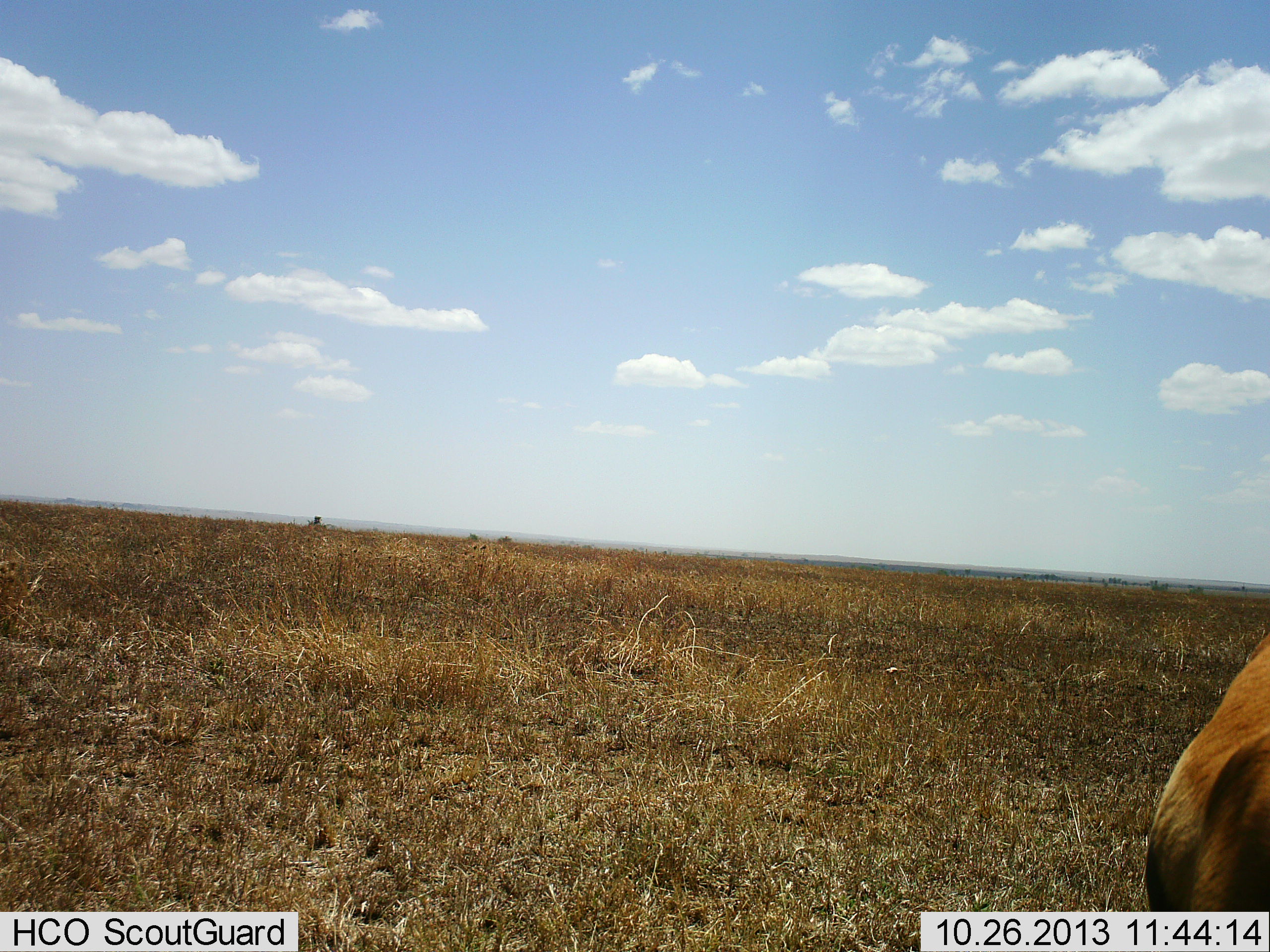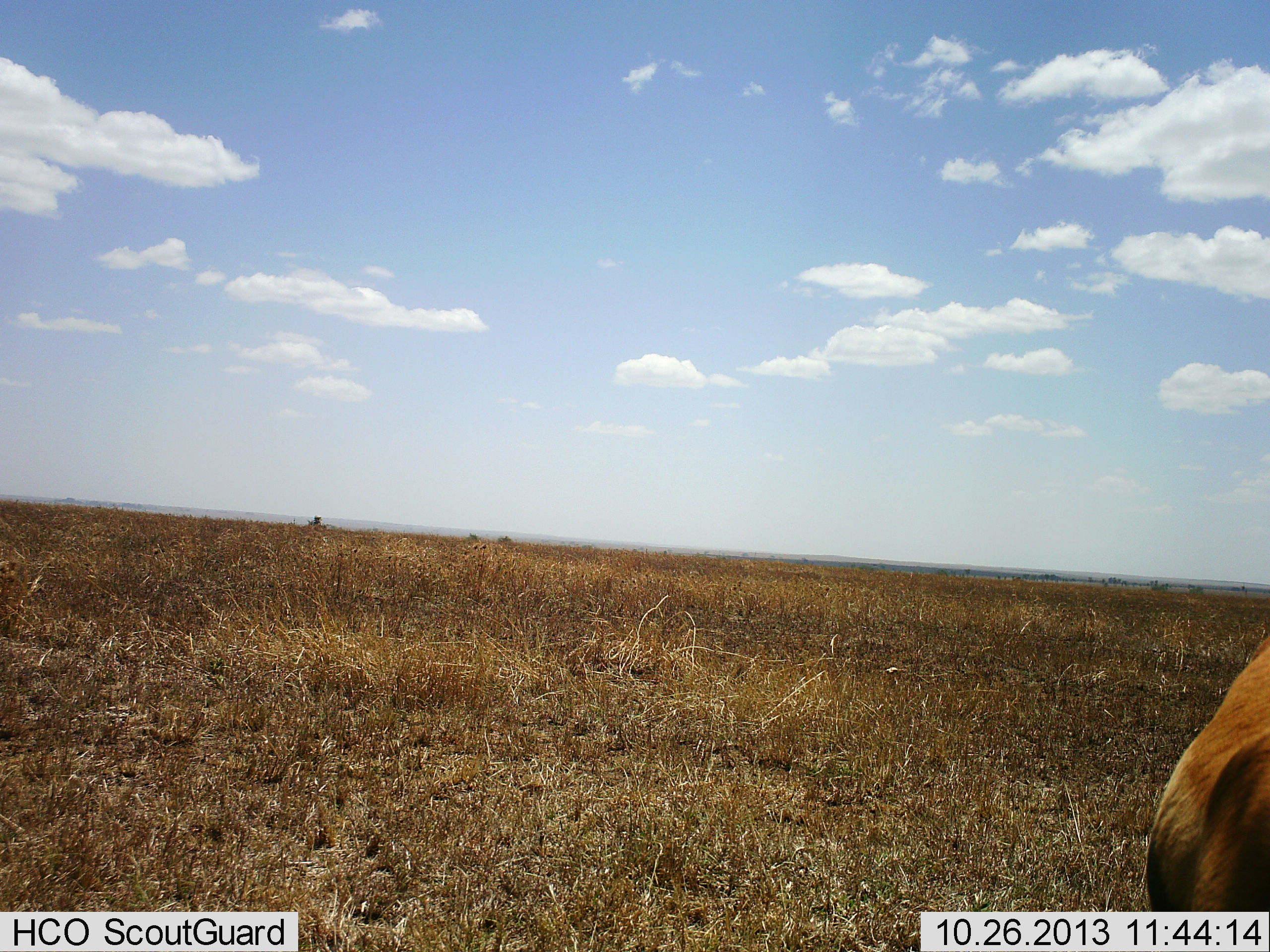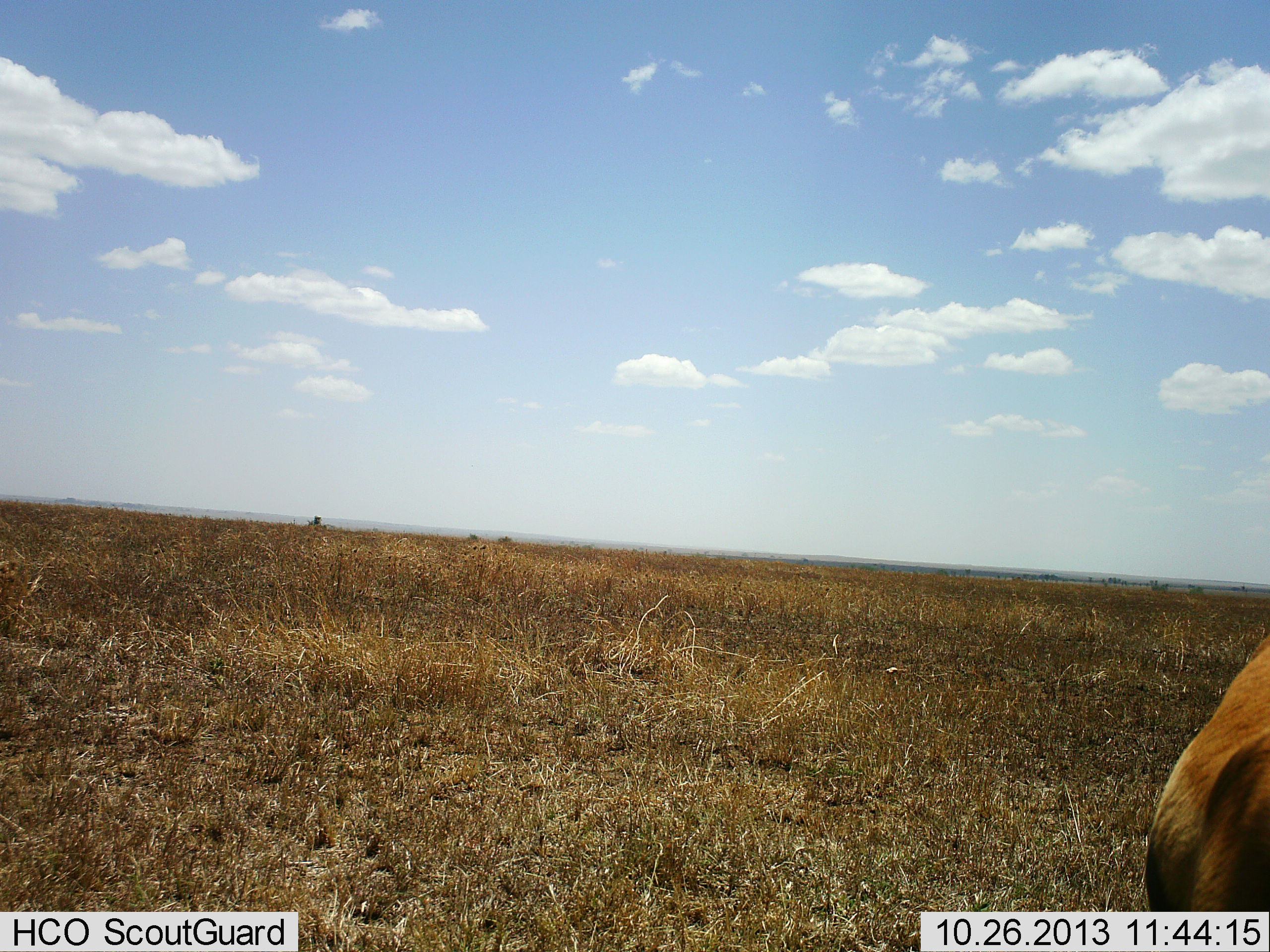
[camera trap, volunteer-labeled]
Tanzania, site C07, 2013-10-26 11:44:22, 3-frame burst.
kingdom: Animalia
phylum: Chordata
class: Mammalia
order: Artiodactyla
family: Bovidae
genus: Eudorcas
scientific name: Eudorcas thomsonii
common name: thomson's gazelle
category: gazellethomsons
Gazellethomsons (thomson's gazelle) (Eudorcas thomsonii), count 1. Behavior (volunteer vote fractions): standing 100%, resting 0%, moving 0%, interacting 0%. Young present (vote fraction): 0%. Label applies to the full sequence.